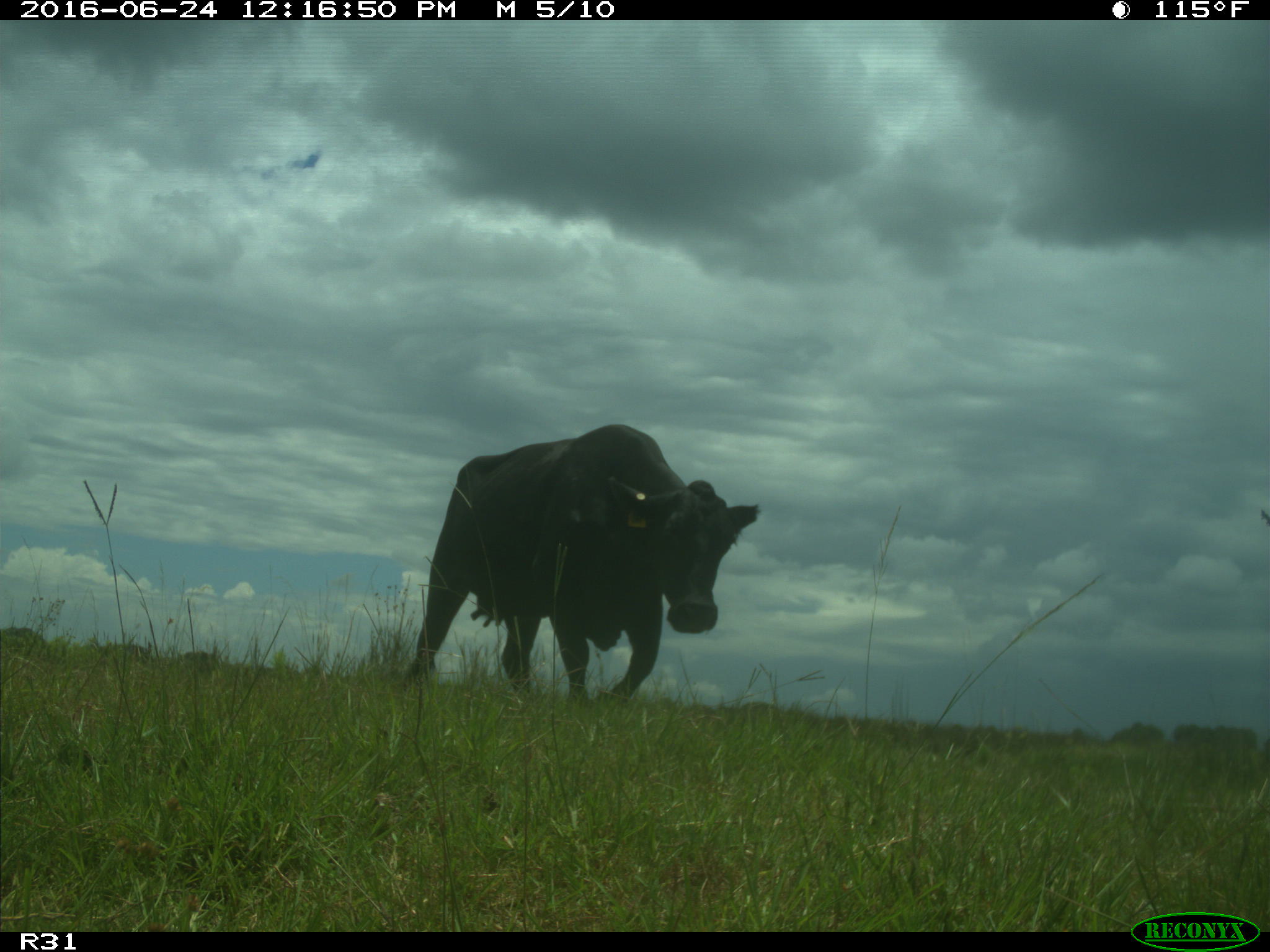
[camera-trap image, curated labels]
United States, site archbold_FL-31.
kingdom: Animalia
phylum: Chordata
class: Mammalia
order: Artiodactyla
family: Bovidae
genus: Bos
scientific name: Bos taurus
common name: domestic cow